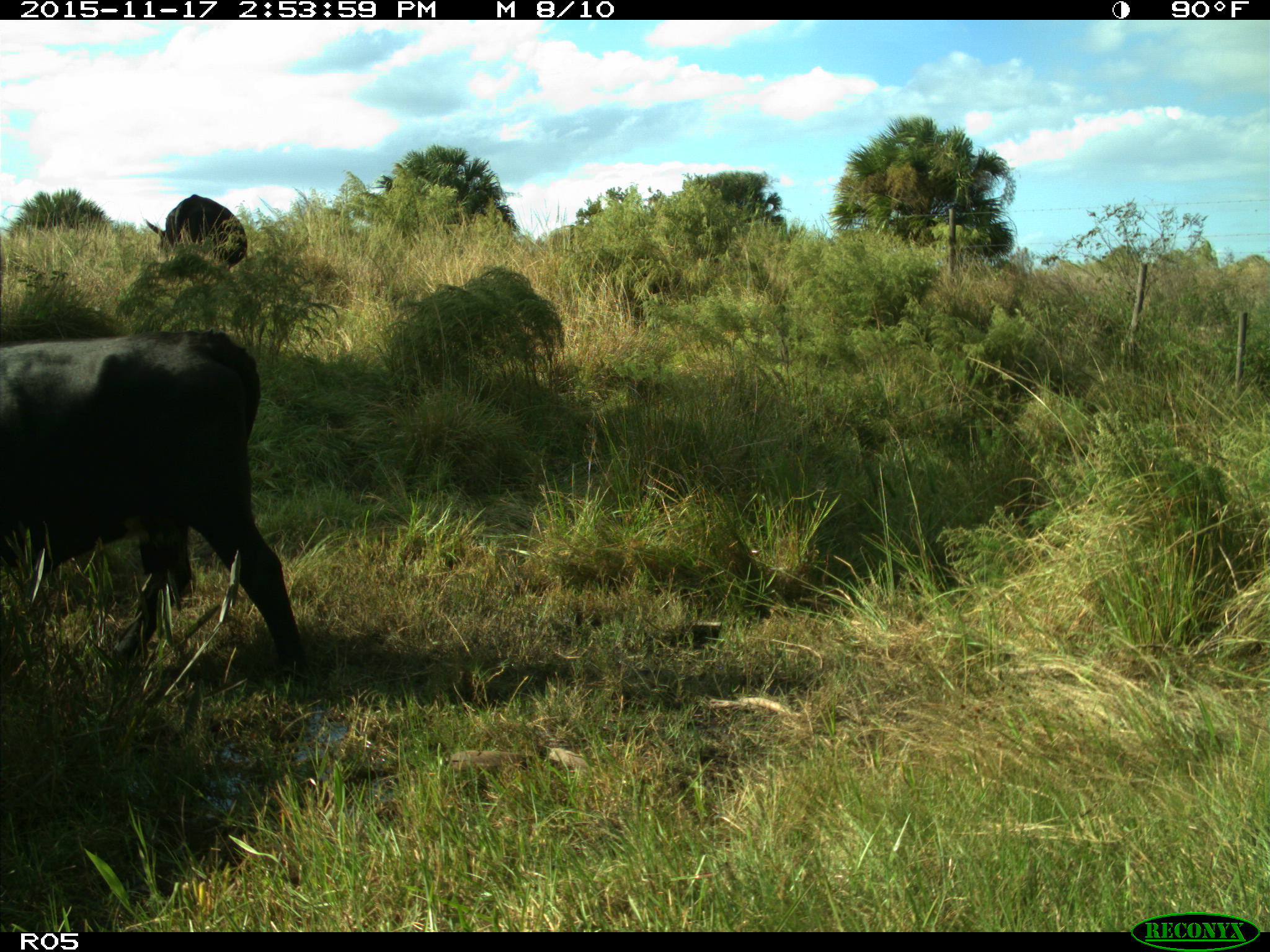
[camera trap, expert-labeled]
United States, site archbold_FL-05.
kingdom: Animalia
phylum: Chordata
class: Mammalia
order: Artiodactyla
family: Bovidae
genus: Bos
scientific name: Bos taurus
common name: domestic cow